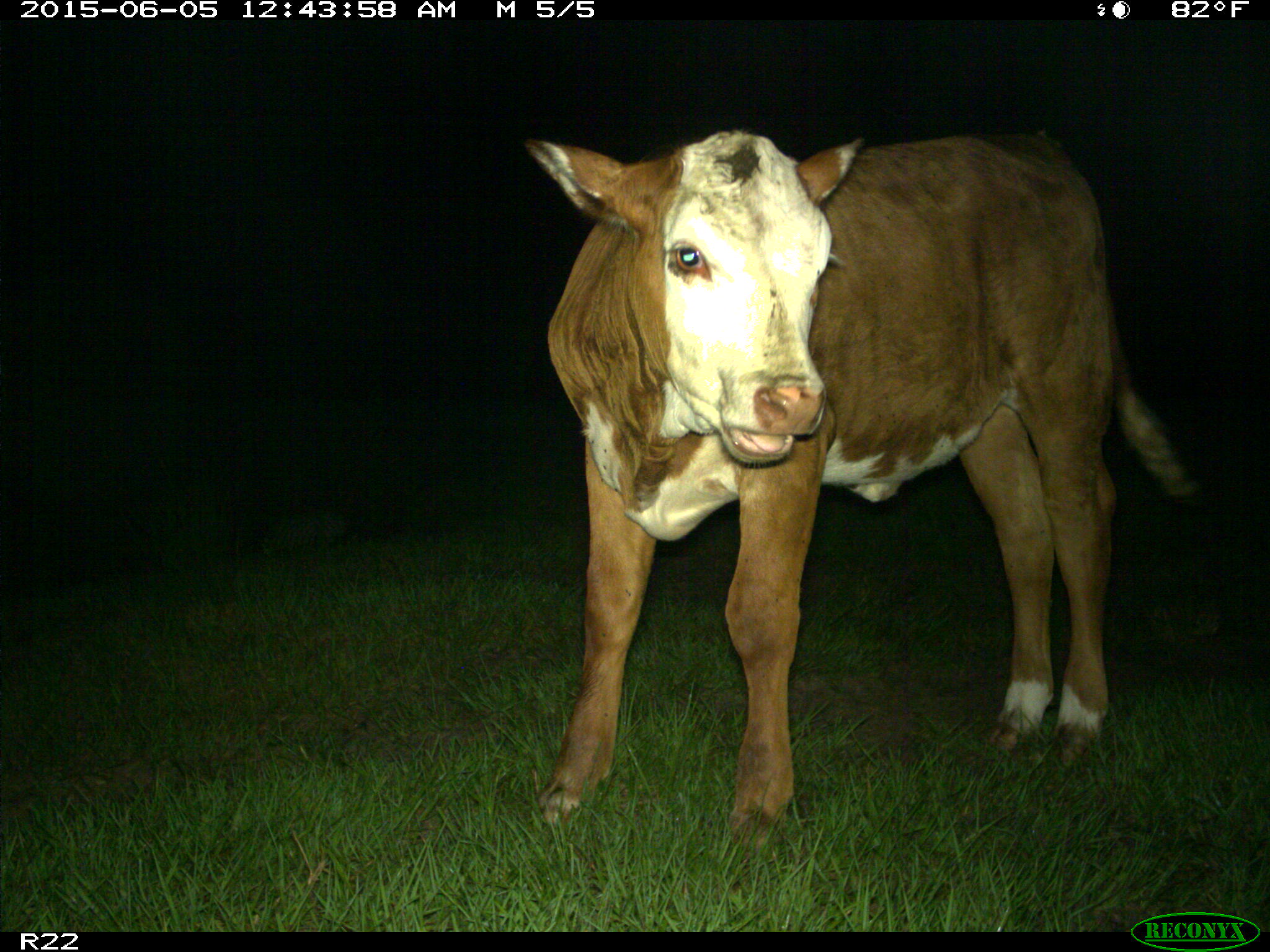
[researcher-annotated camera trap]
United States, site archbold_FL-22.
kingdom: Animalia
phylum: Chordata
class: Mammalia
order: Artiodactyla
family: Bovidae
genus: Bos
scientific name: Bos taurus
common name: domestic cow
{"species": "Bos taurus (domestic cow)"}